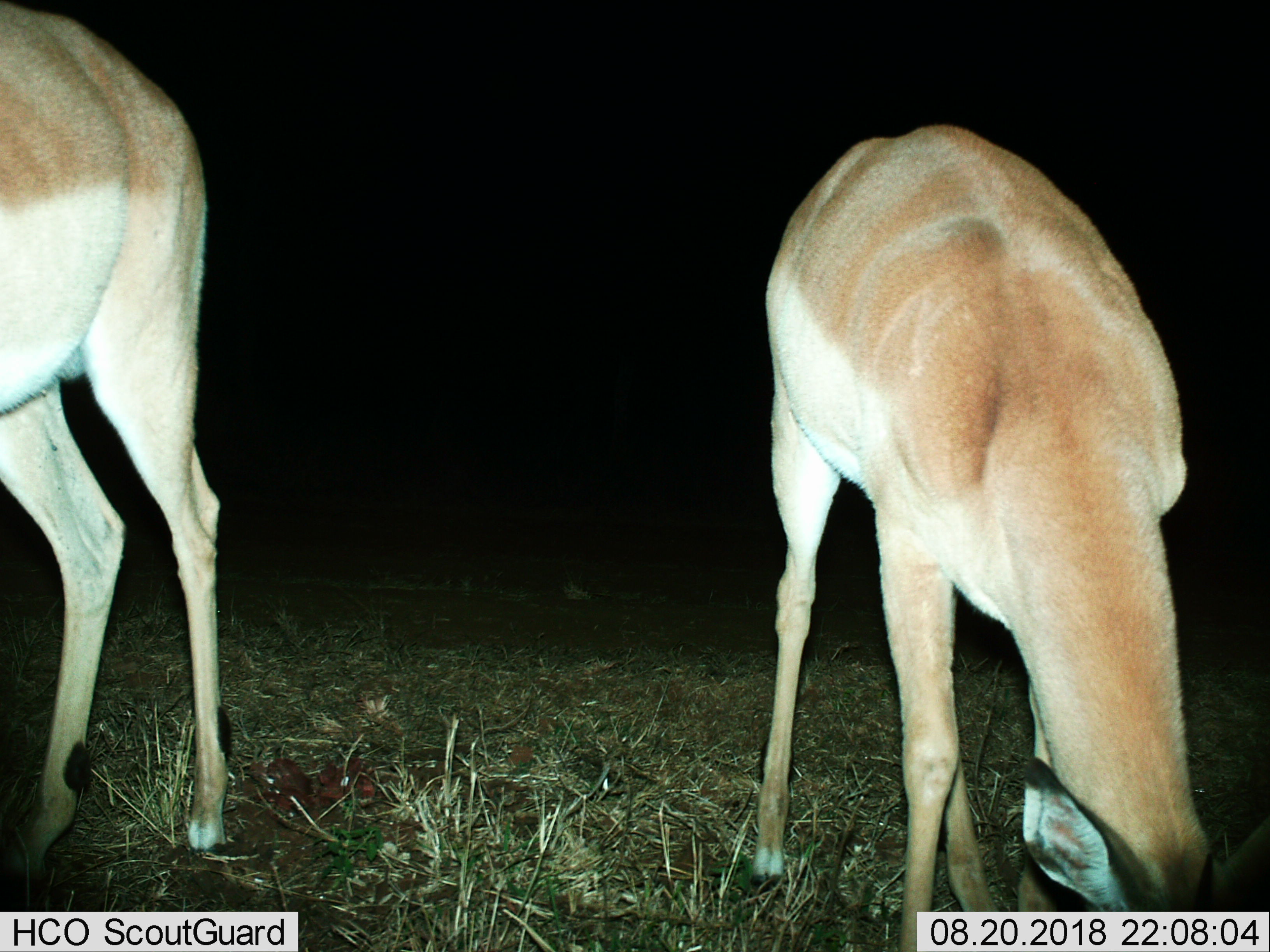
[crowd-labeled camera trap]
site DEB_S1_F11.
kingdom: Animalia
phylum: Chordata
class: Mammalia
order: Artiodactyla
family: Bovidae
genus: Aepyceros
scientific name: Aepyceros melampus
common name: impala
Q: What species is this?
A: Impala (Aepyceros melampus).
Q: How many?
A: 2.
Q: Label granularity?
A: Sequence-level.